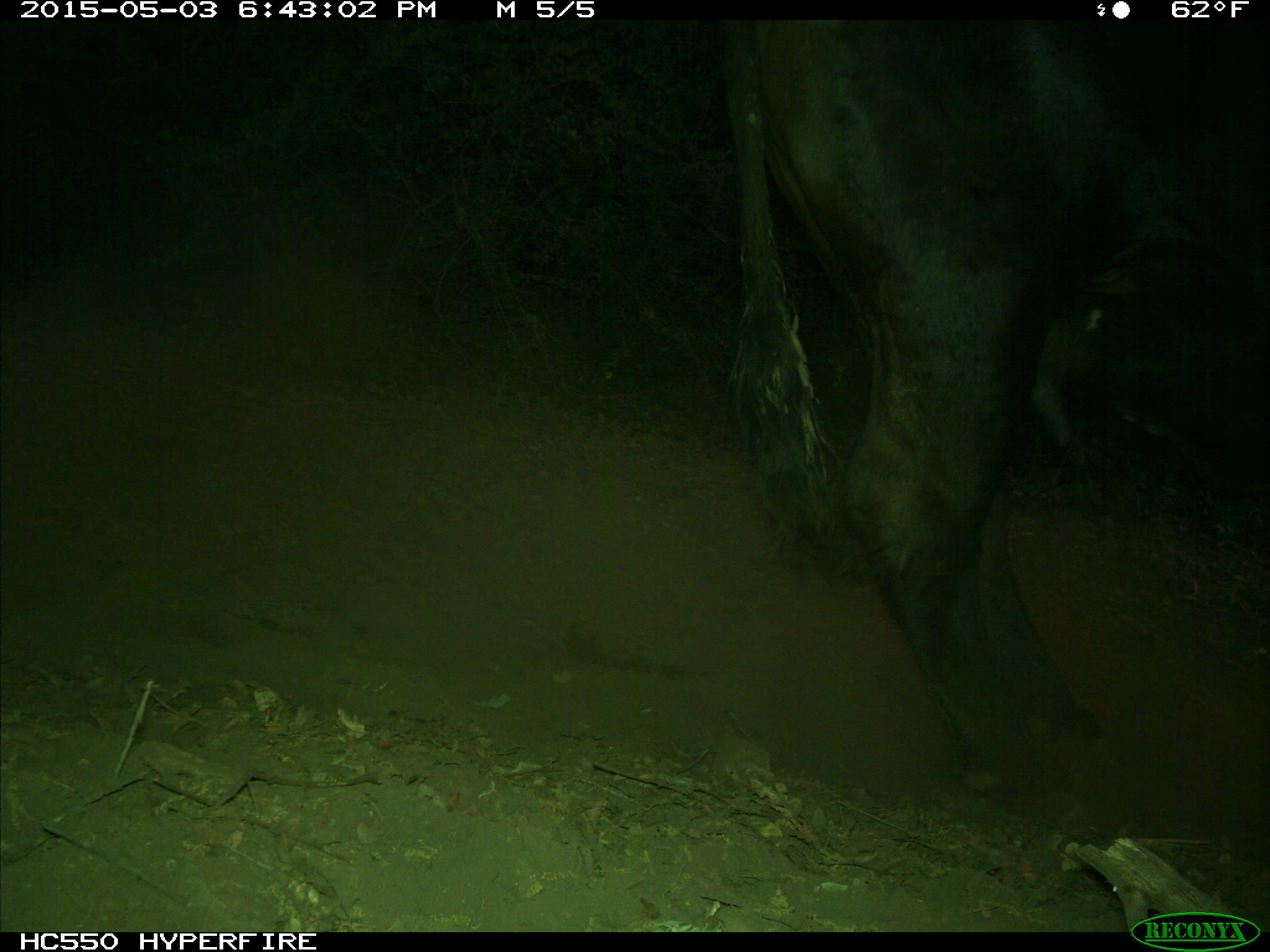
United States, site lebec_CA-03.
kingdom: Animalia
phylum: Chordata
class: Mammalia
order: Artiodactyla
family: Bovidae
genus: Bos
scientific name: Bos taurus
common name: domestic cow